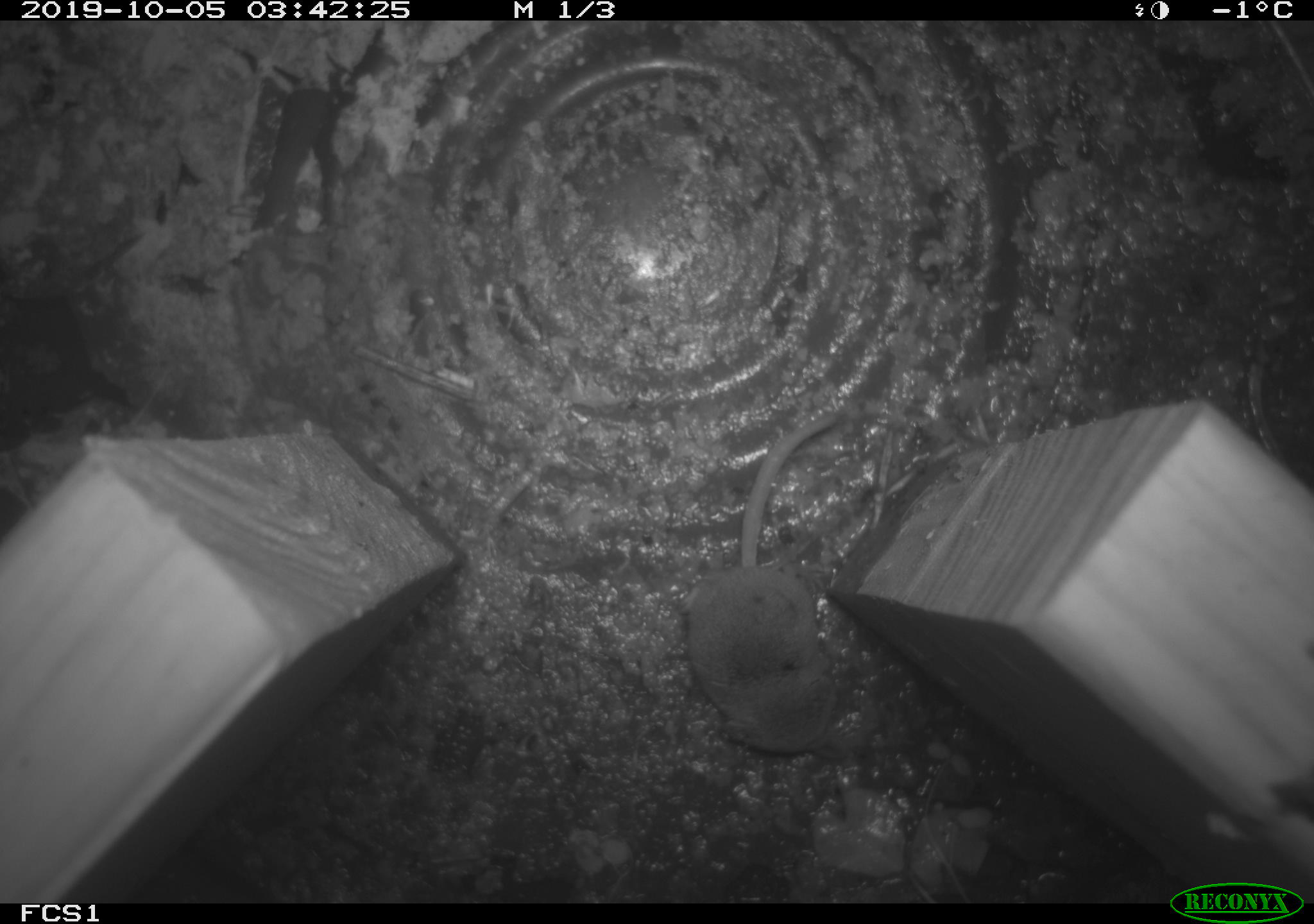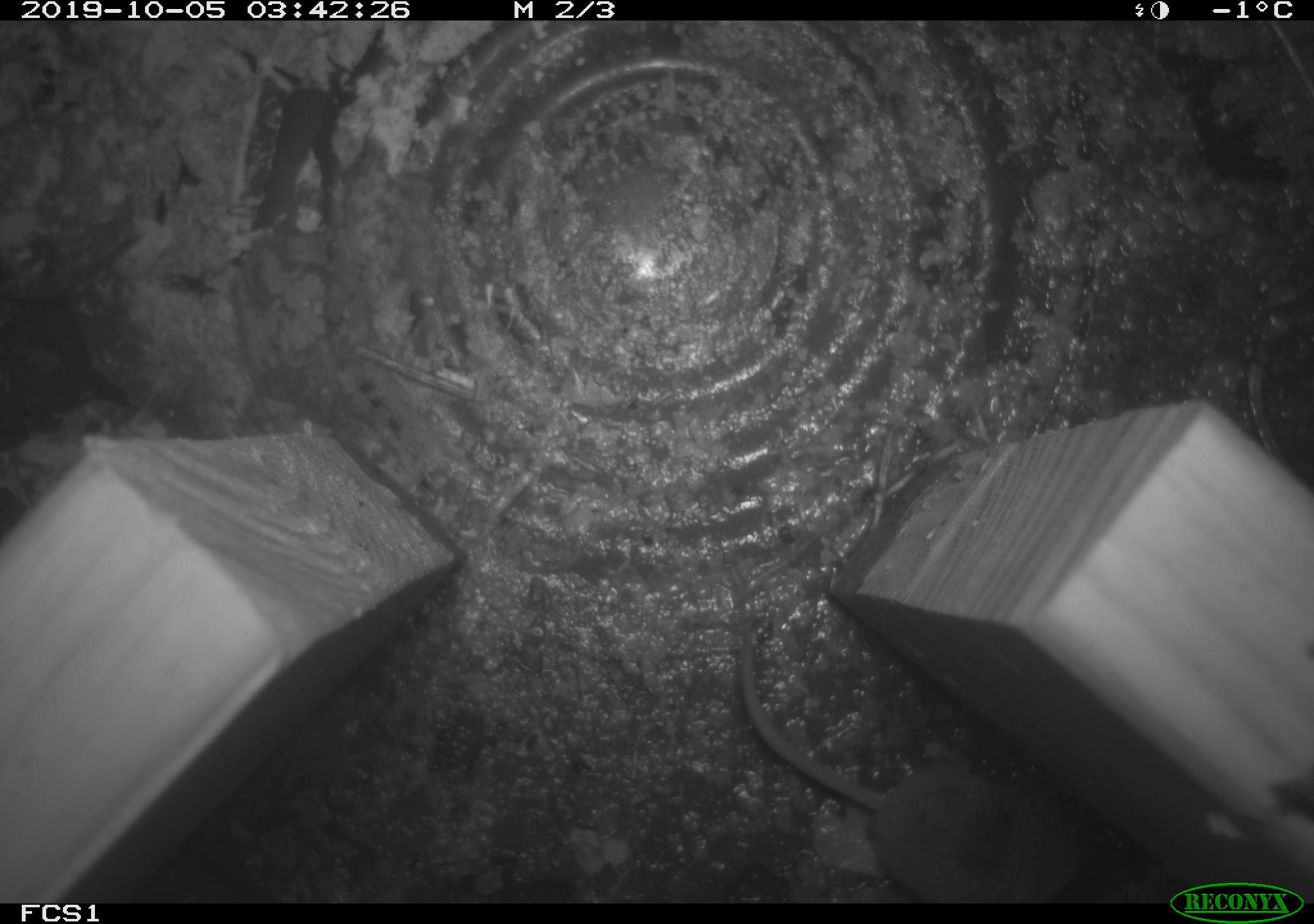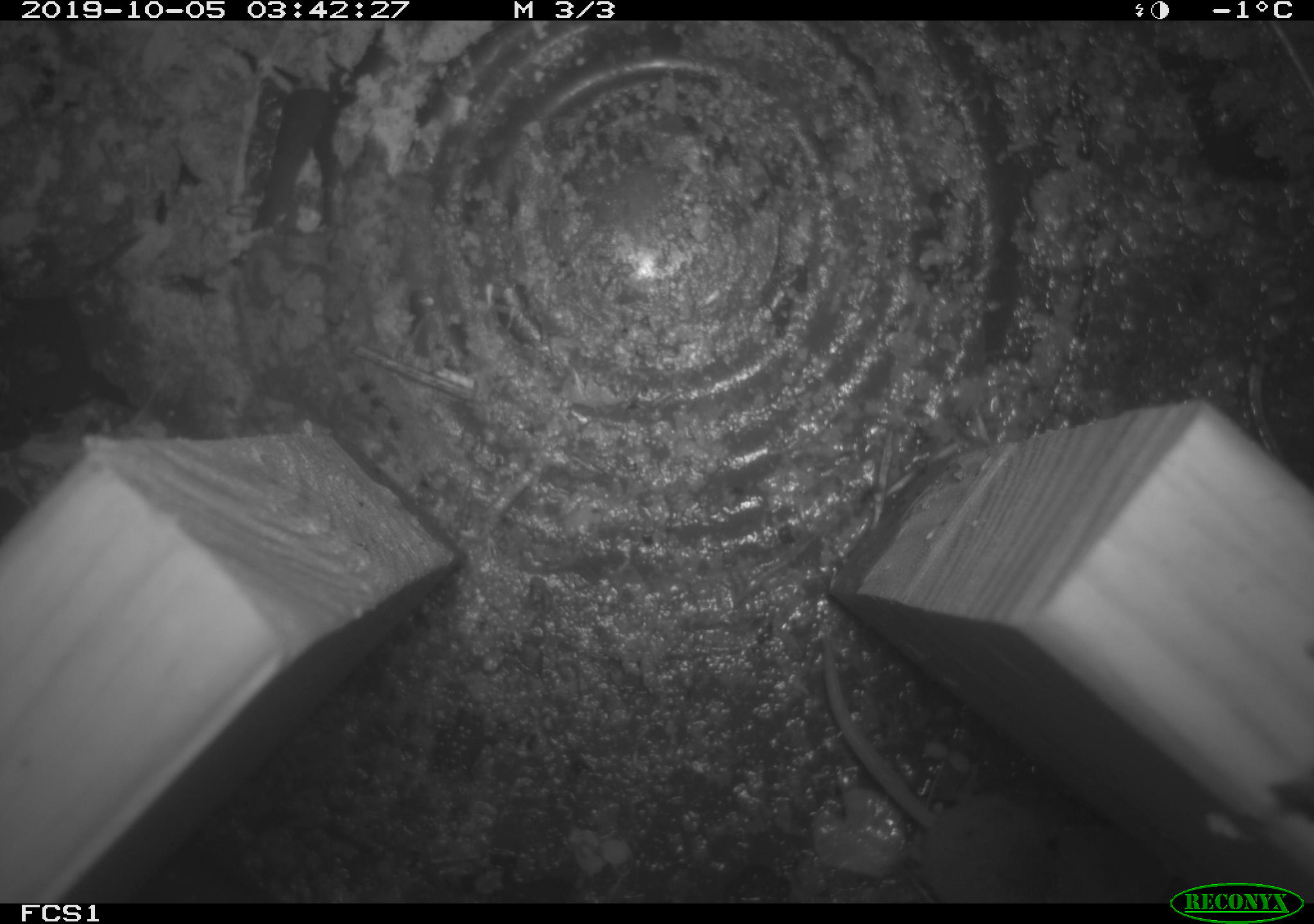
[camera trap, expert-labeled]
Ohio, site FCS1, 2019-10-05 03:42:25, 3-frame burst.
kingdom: Animalia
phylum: Chordata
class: Mammalia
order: Eulipotyphla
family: Soricidae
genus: Sorex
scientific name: Sorex cinereus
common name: masked shrew